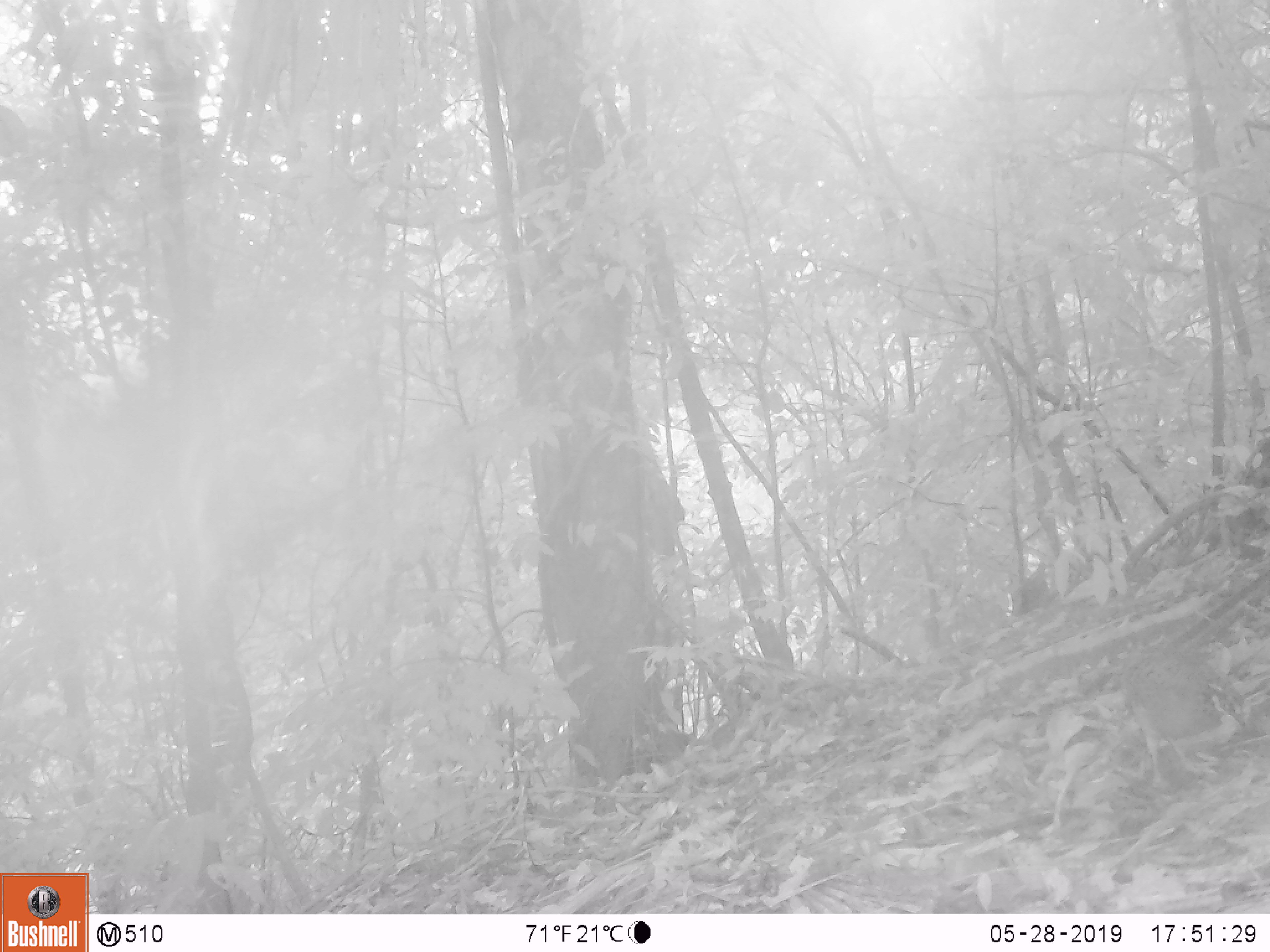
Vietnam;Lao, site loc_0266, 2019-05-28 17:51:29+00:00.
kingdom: Animalia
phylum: Chordata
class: Aves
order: Galliformes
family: Phasianidae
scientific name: Phasianidae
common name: partridge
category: unidentified partridge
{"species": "unidentified partridge (partridge) (Phasianidae)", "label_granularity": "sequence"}